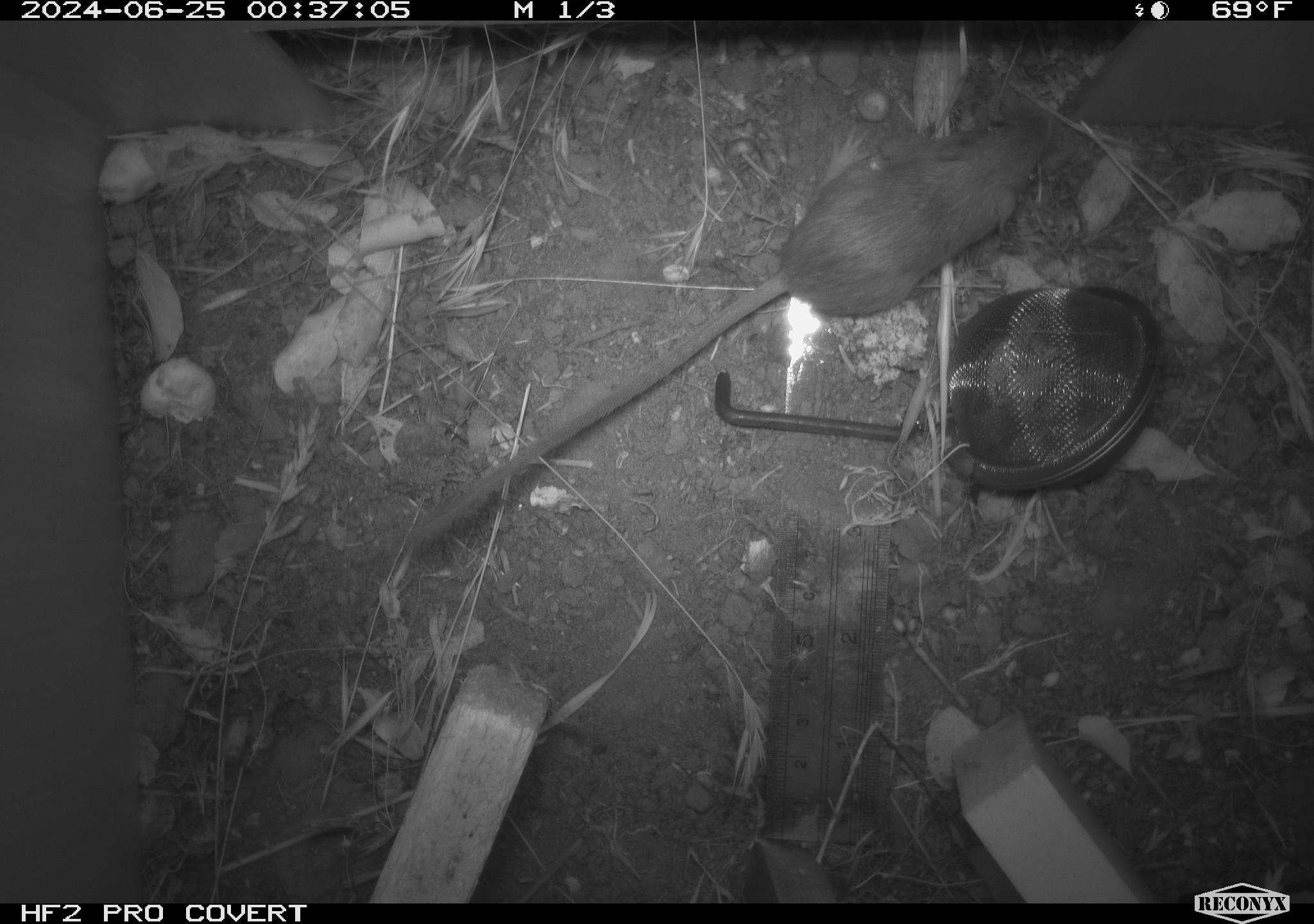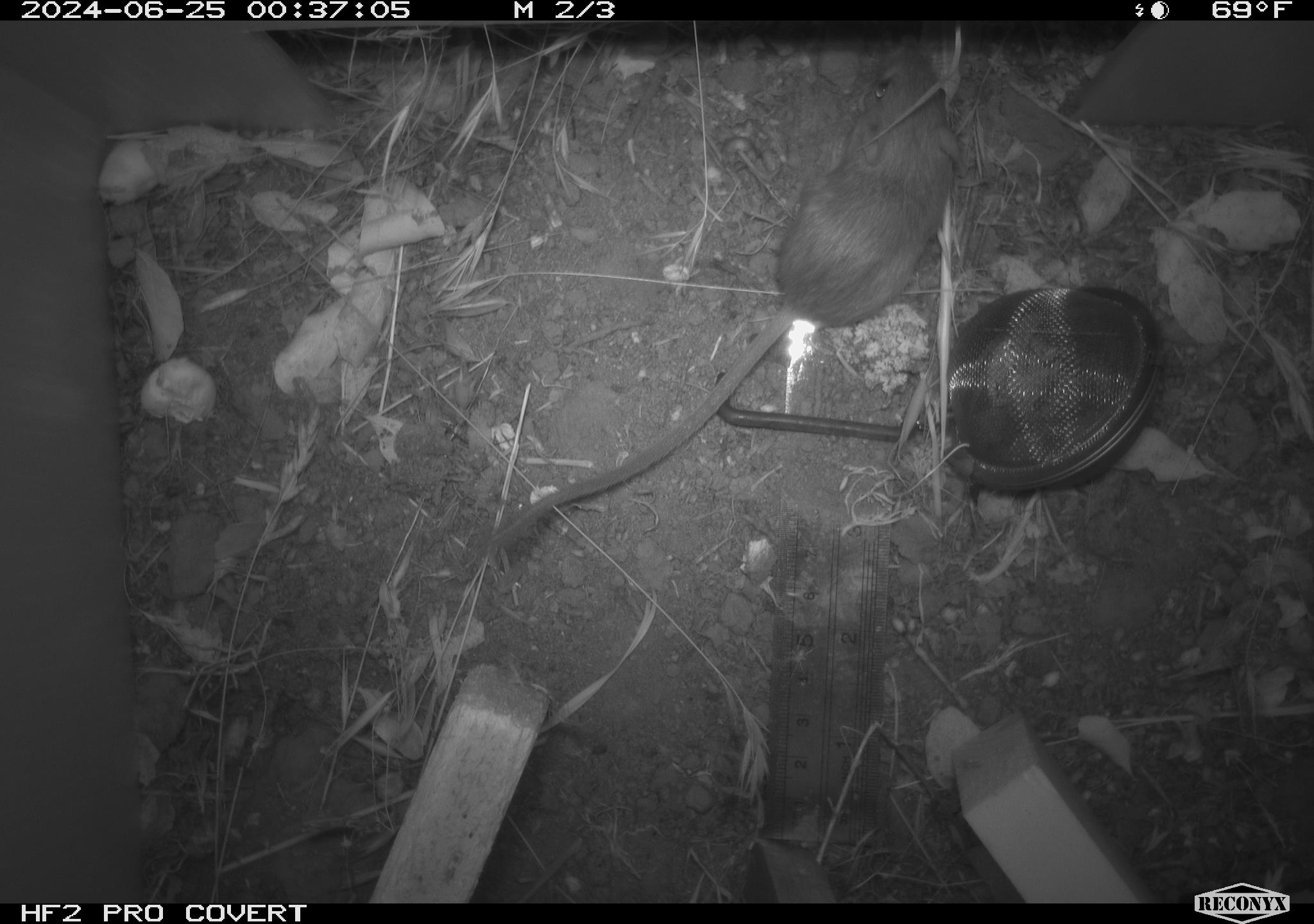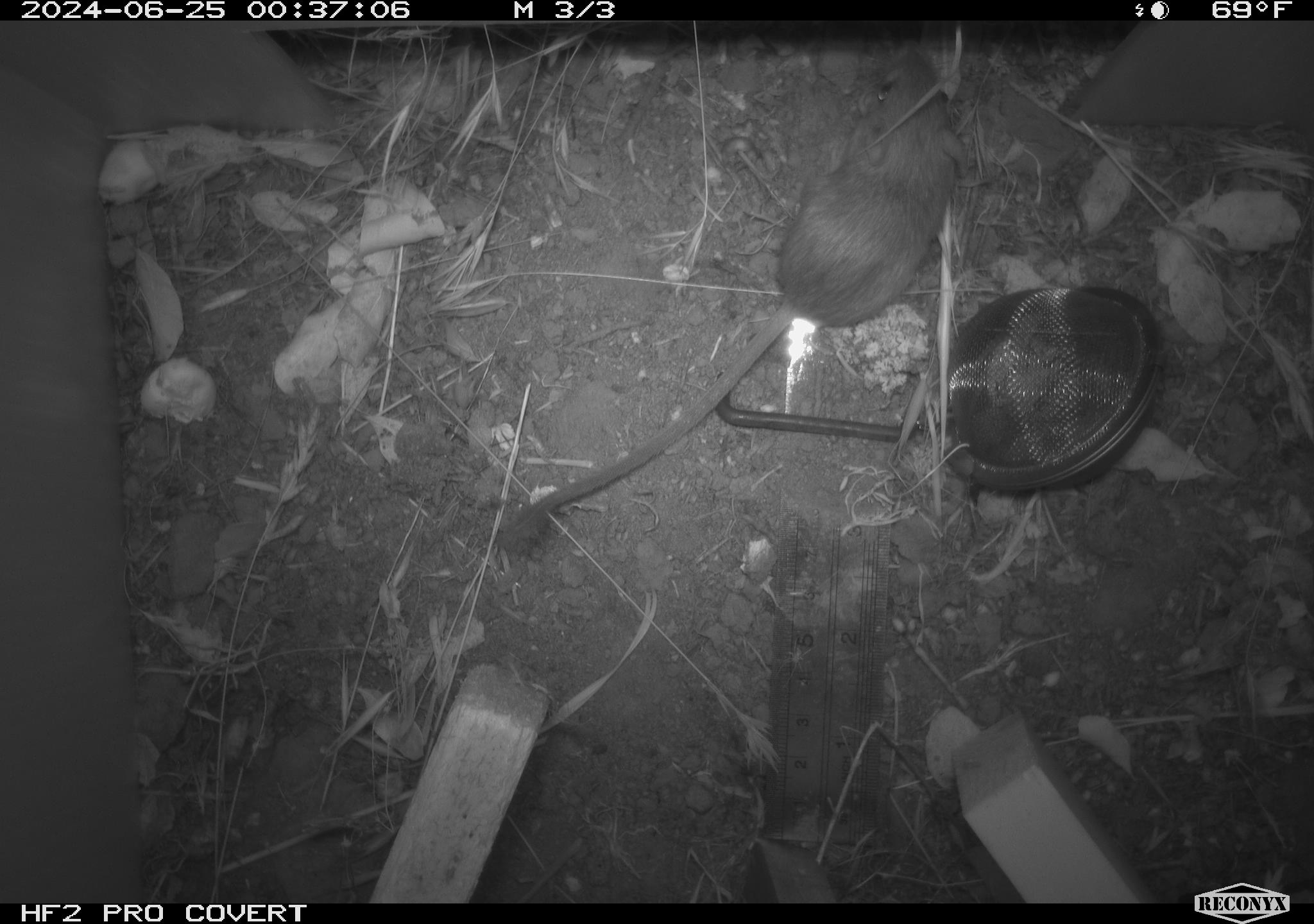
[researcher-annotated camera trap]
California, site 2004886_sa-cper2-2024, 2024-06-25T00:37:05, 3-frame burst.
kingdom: Animalia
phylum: Chordata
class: Mammalia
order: Rodentia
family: Heteromyidae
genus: Dipodomys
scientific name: Dipodomys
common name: kangaroo rats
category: dipodomys species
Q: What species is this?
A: Dipodomys species (kangaroo rats) (Dipodomys).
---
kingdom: Animalia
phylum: Chordata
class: Mammalia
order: Rodentia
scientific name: Rodentia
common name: rodent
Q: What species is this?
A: Rodent (Rodentia).